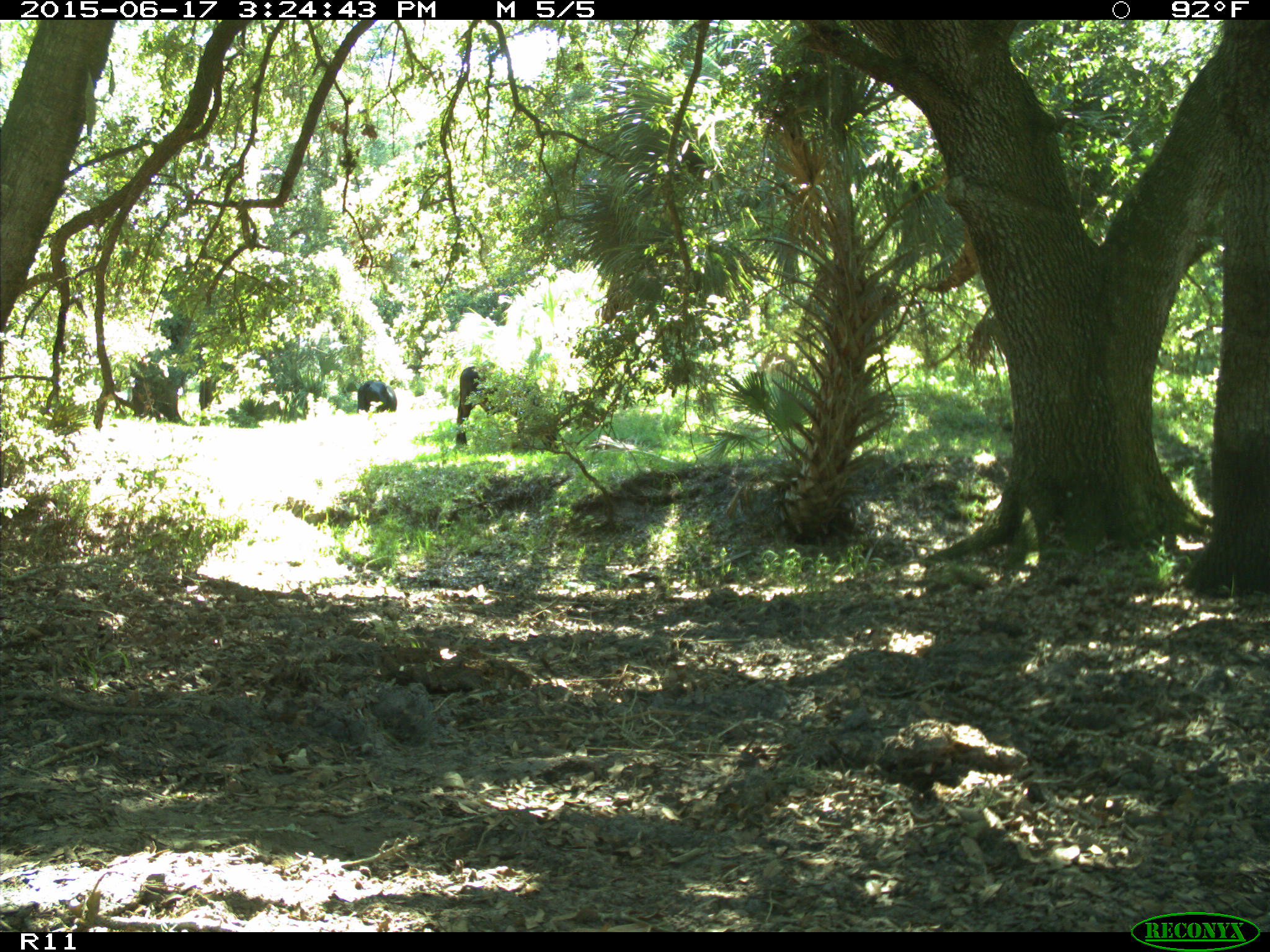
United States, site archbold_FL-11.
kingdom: Animalia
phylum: Chordata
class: Mammalia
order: Artiodactyla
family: Bovidae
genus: Bos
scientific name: Bos taurus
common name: domestic cow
Bos taurus (domestic cow).